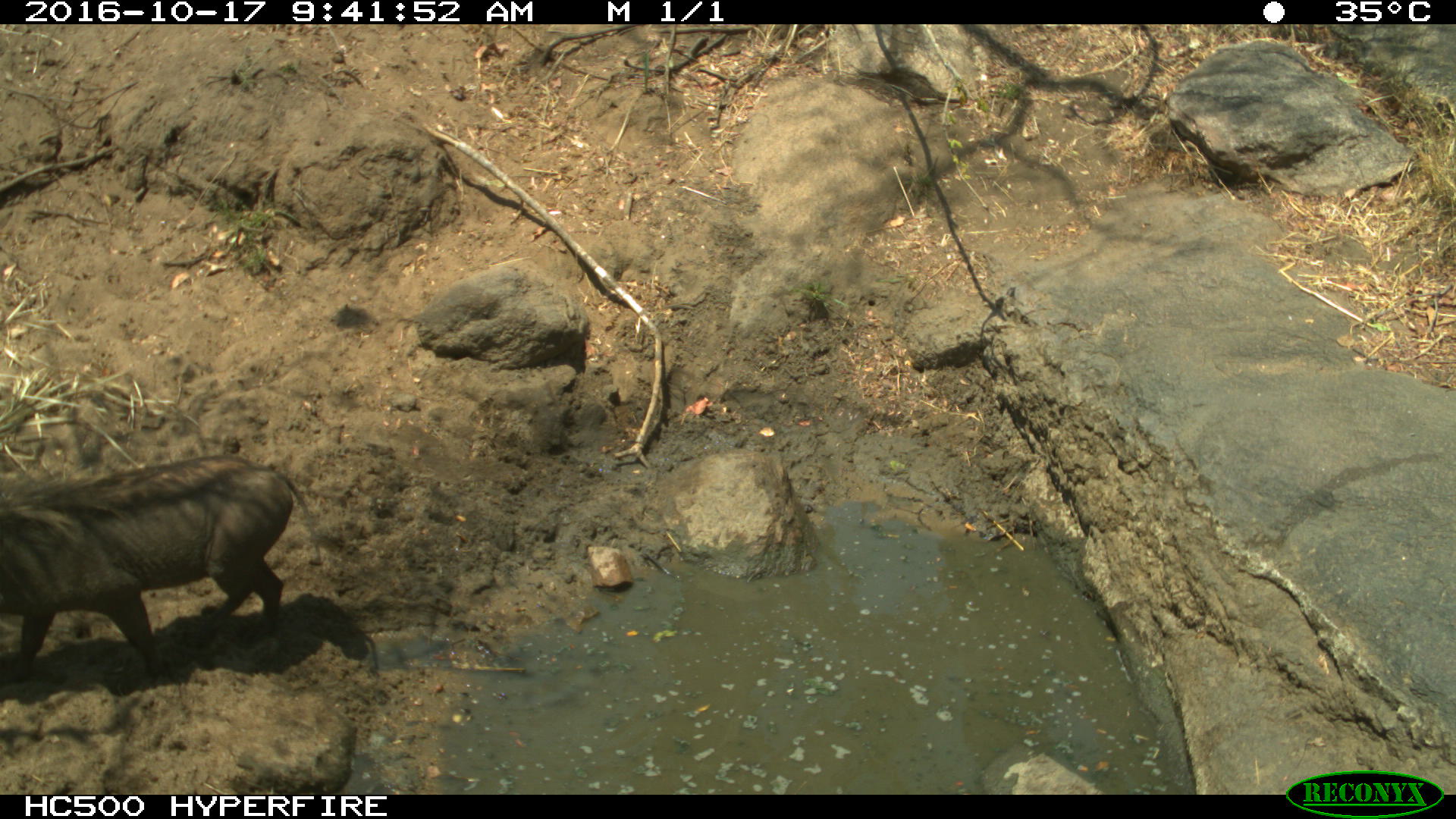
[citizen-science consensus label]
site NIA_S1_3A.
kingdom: Animalia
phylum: Chordata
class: Mammalia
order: Artiodactyla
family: Suidae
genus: Phacochoerus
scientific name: Phacochoerus africanus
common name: warthog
Warthog (Phacochoerus africanus), count 1. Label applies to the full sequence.